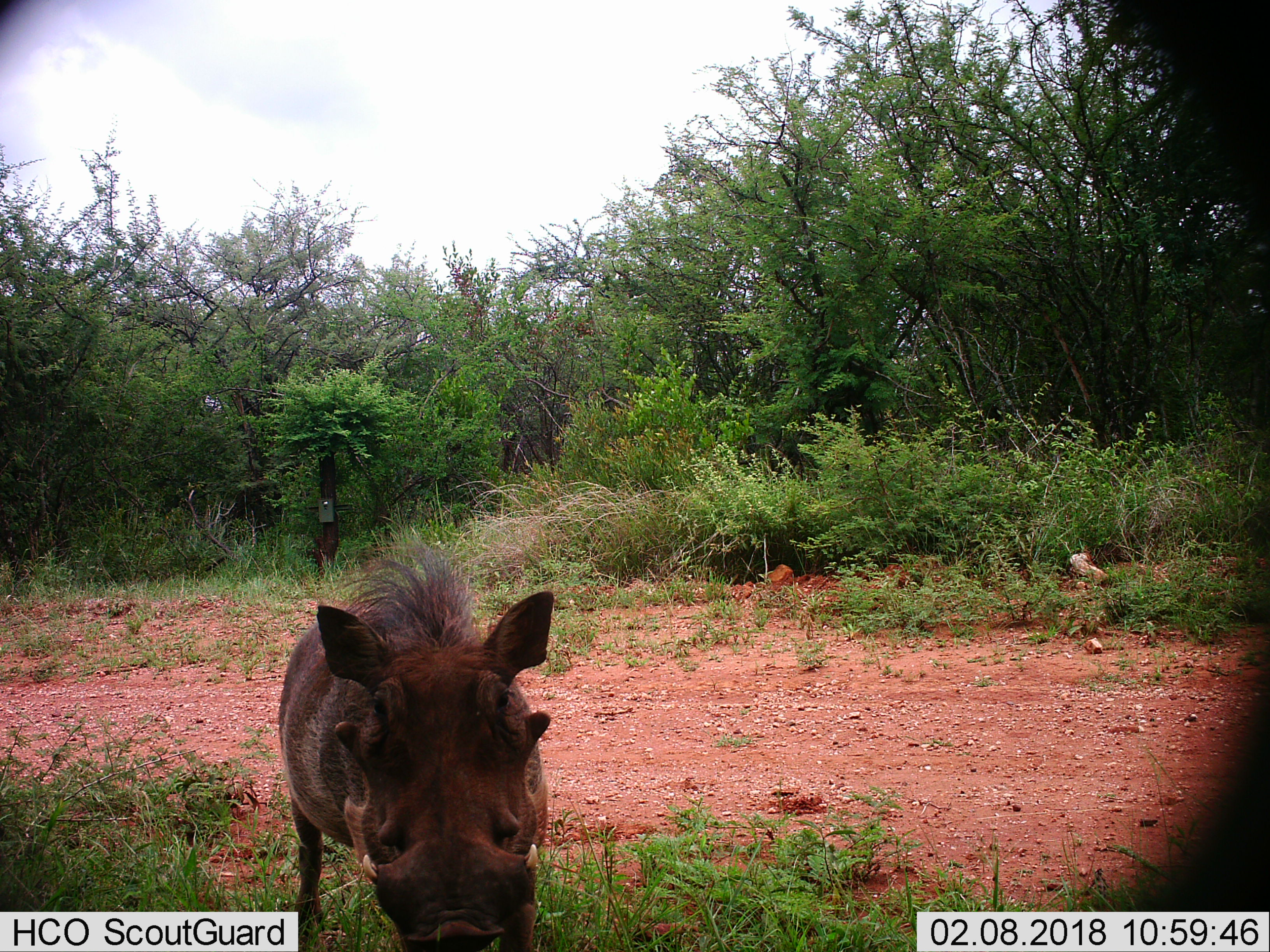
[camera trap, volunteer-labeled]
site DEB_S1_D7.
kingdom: Animalia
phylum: Chordata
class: Mammalia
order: Artiodactyla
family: Suidae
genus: Phacochoerus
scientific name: Phacochoerus africanus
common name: warthog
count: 1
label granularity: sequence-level